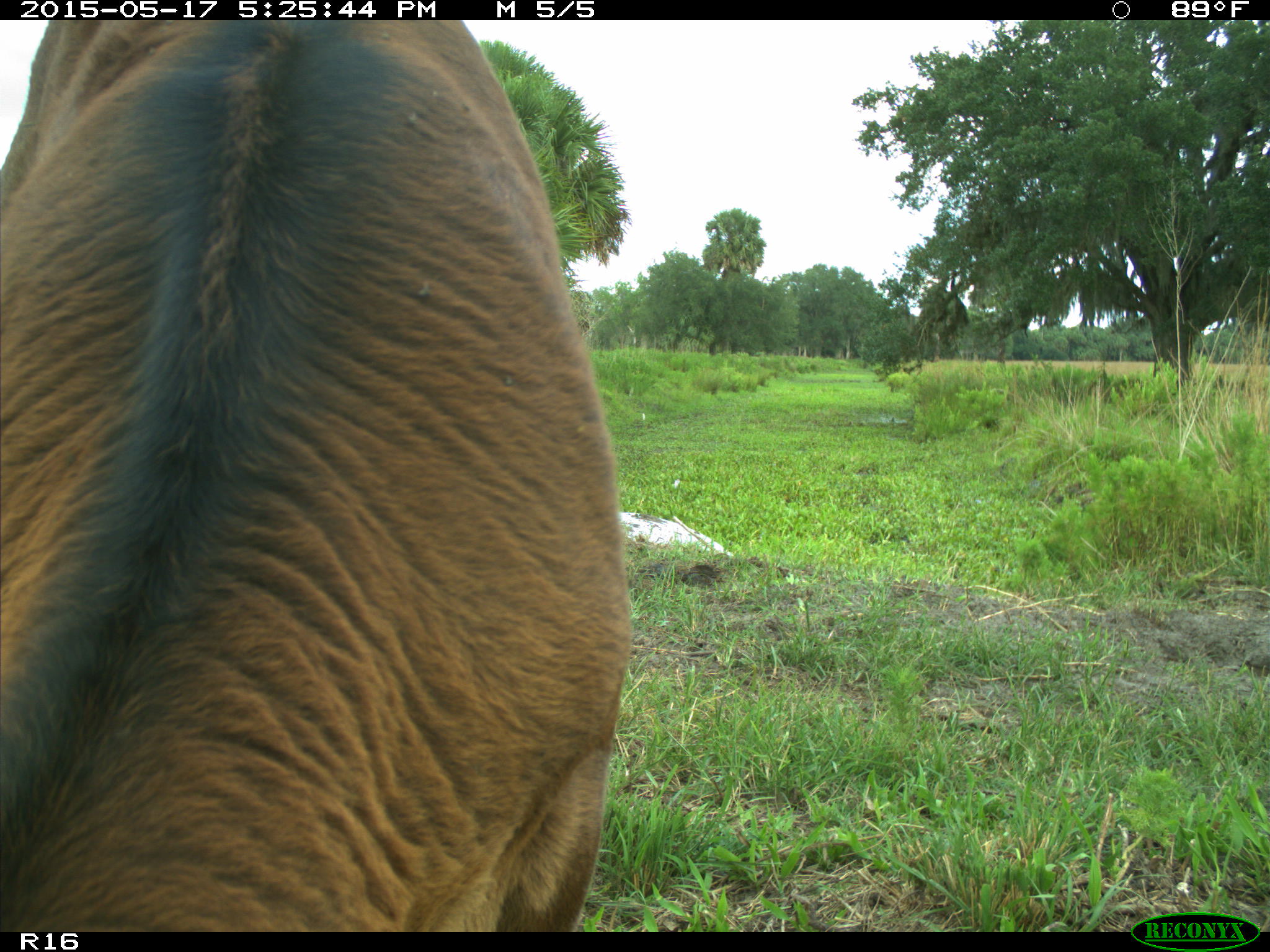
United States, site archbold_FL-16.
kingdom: Animalia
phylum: Chordata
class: Mammalia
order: Artiodactyla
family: Bovidae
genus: Bos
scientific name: Bos taurus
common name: domestic cow